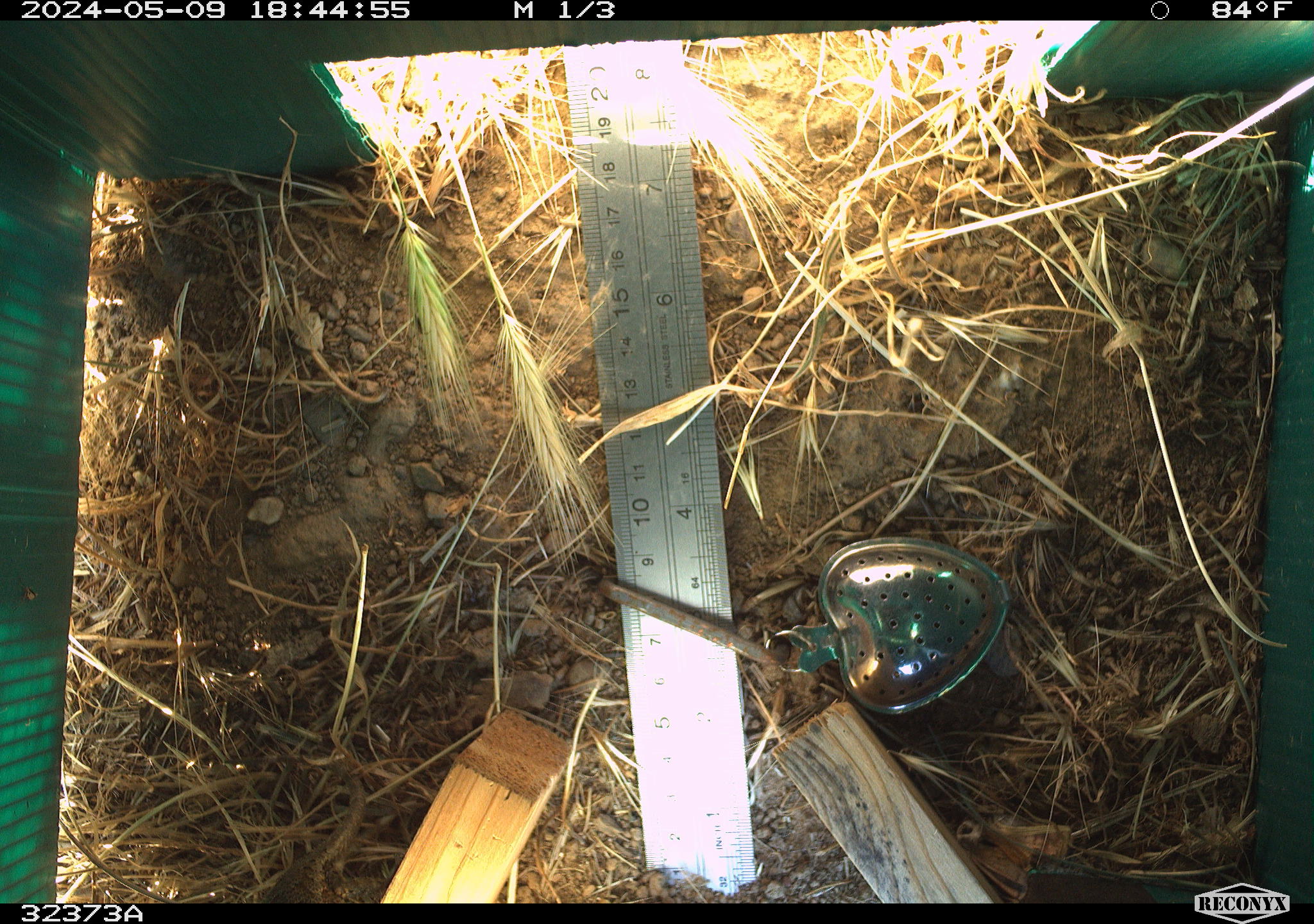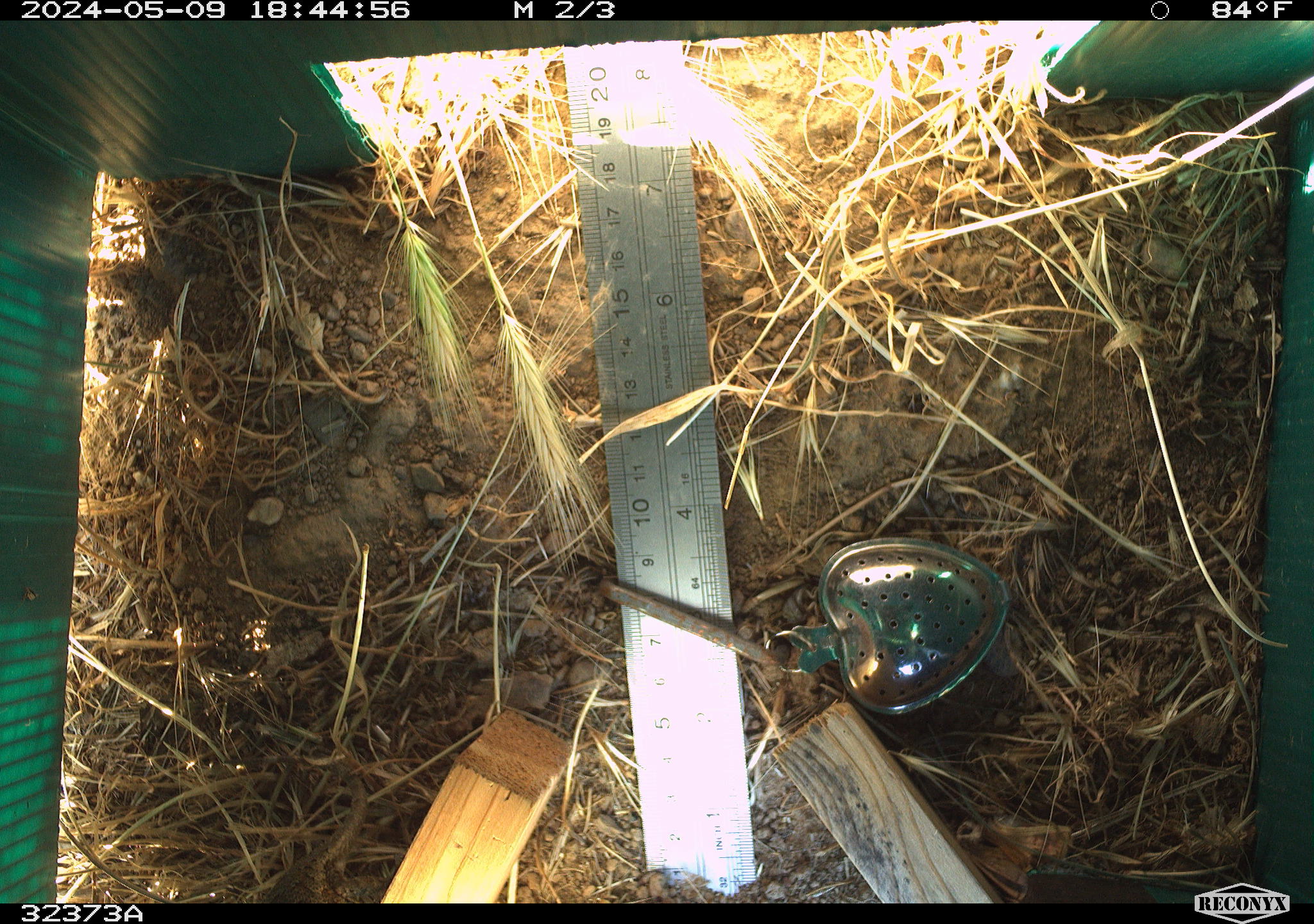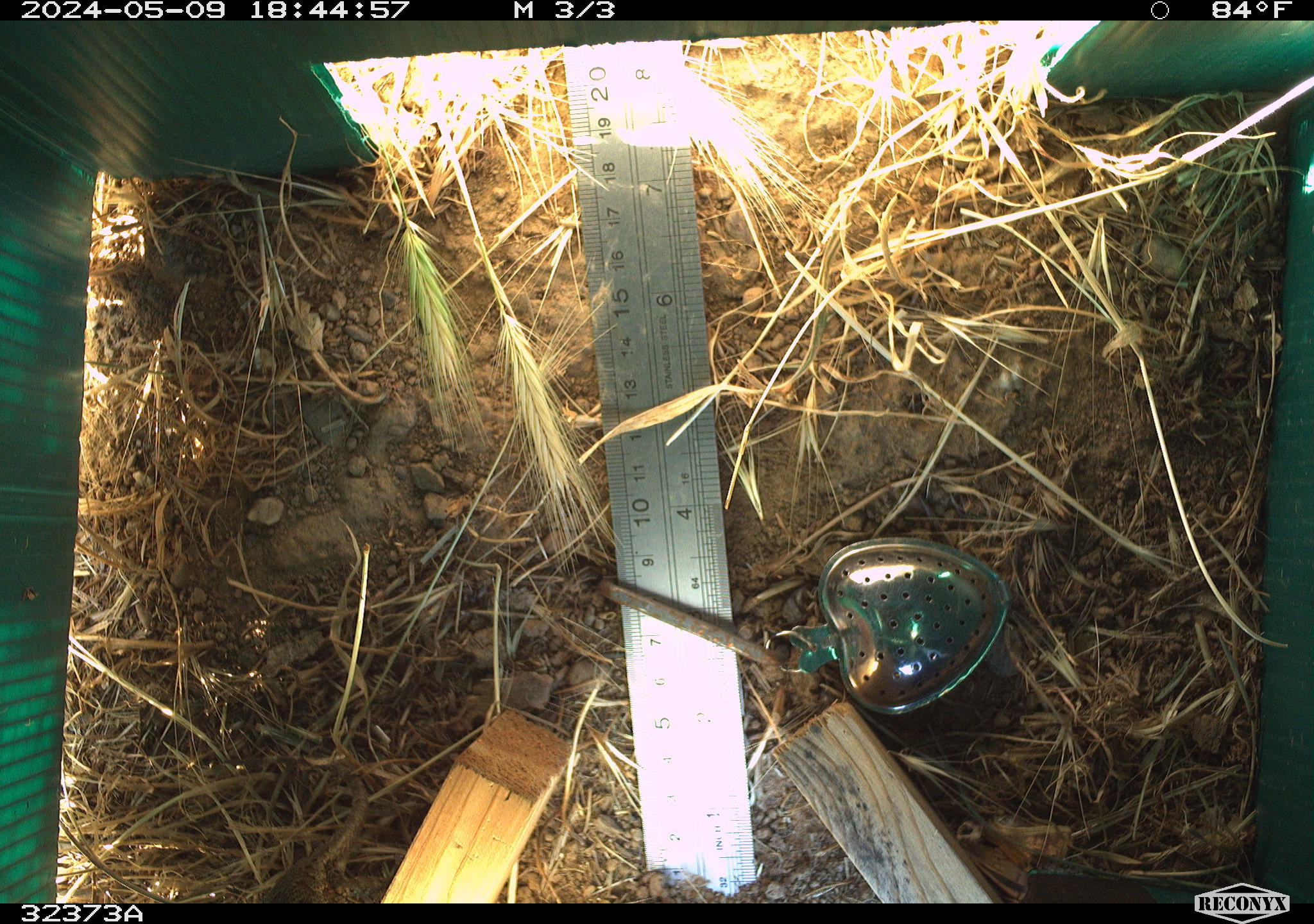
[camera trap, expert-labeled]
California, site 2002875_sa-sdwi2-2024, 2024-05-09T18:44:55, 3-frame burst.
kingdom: Animalia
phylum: Chordata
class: Reptilia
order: Squamata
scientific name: Squamata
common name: lizards and snakes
Lizards and snakes (Squamata).